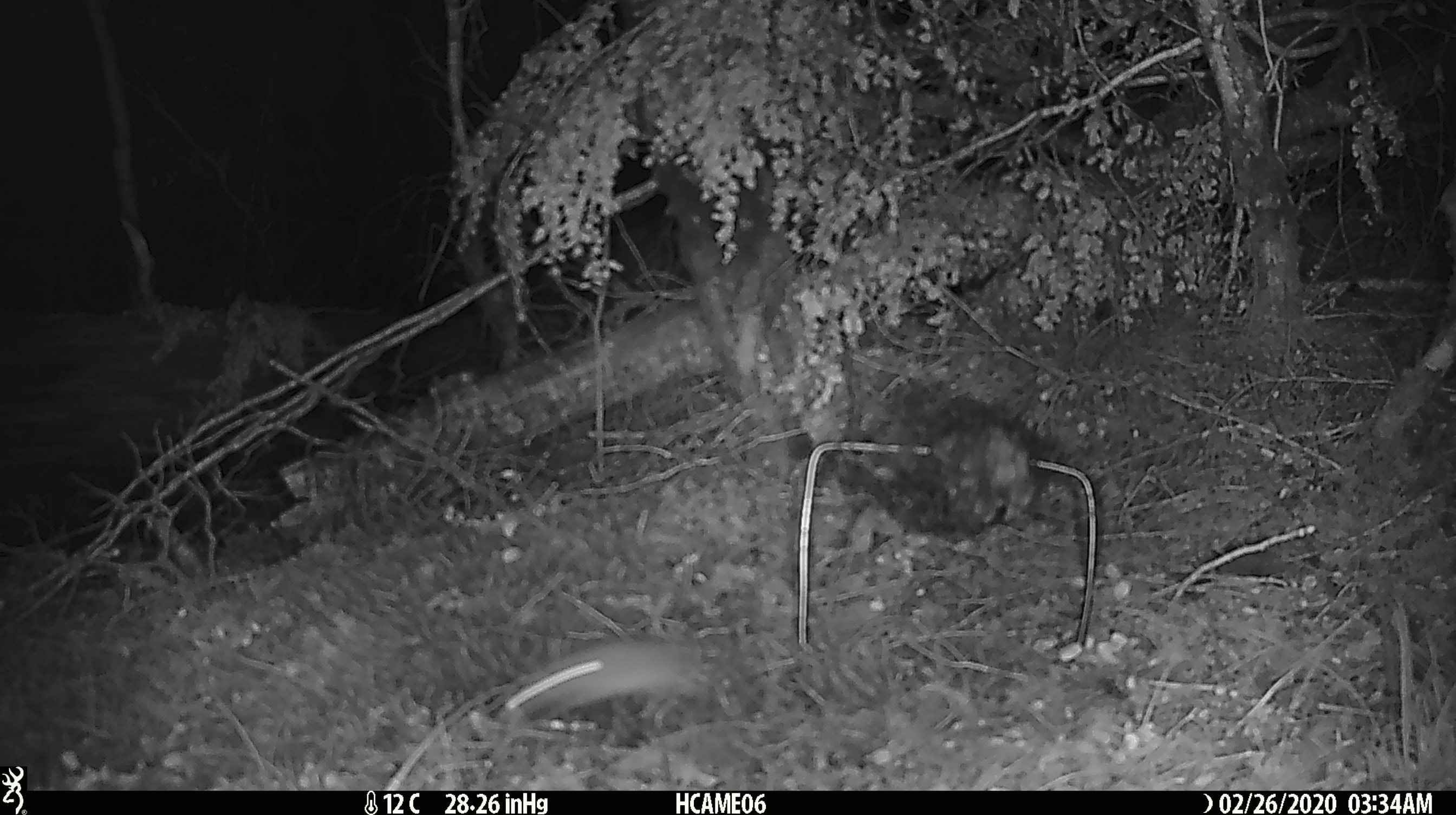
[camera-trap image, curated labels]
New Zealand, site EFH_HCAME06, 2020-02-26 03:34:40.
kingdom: Animalia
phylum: Chordata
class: Mammalia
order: Rodentia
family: Muridae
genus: Mus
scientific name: Mus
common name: mouse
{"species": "mouse (Mus)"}